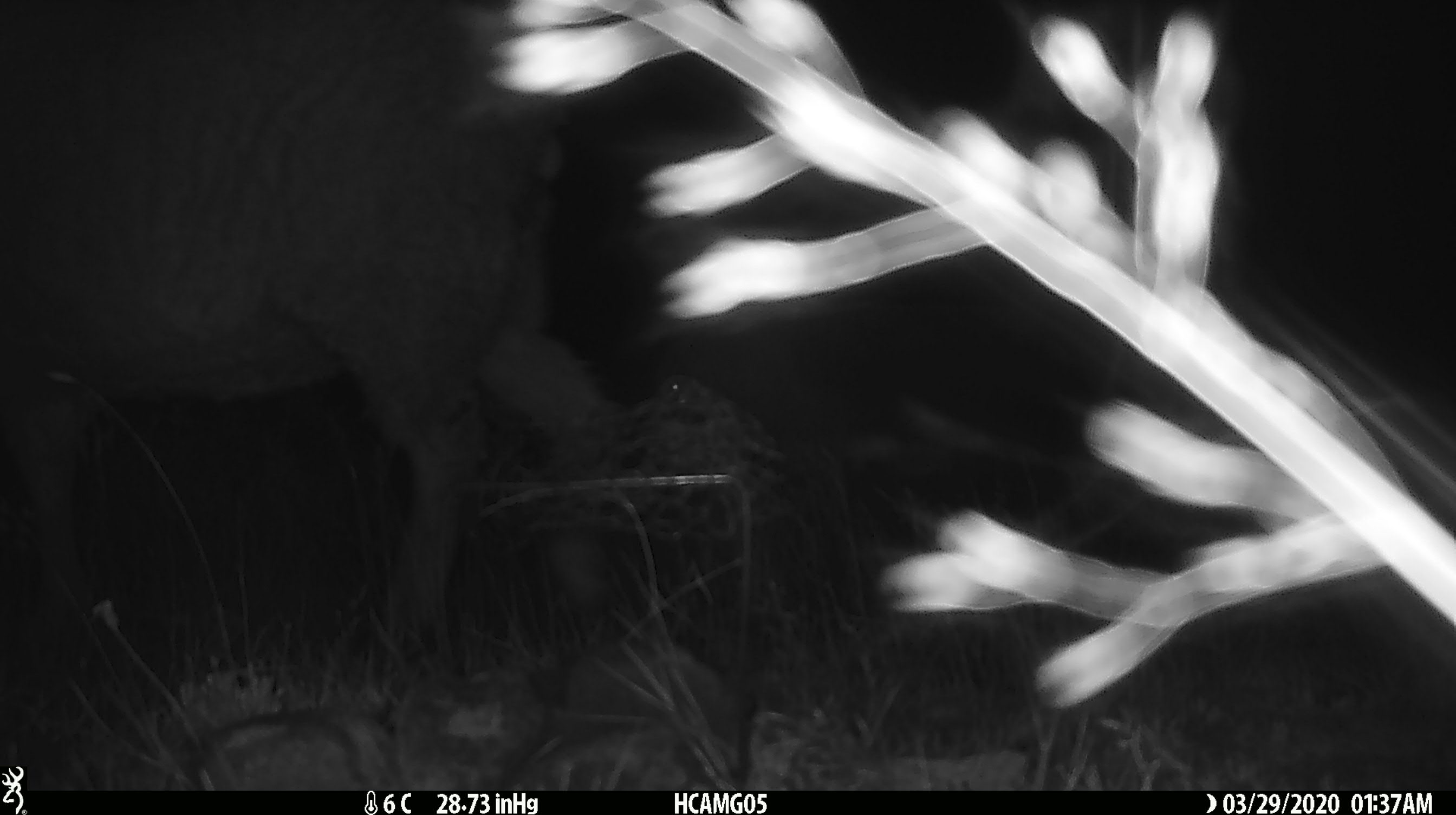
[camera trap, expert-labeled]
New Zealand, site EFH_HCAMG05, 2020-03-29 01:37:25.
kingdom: Animalia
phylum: Chordata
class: Mammalia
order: Artiodactyla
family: Bovidae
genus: Ovis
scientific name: Ovis aries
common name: domestic sheep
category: sheep